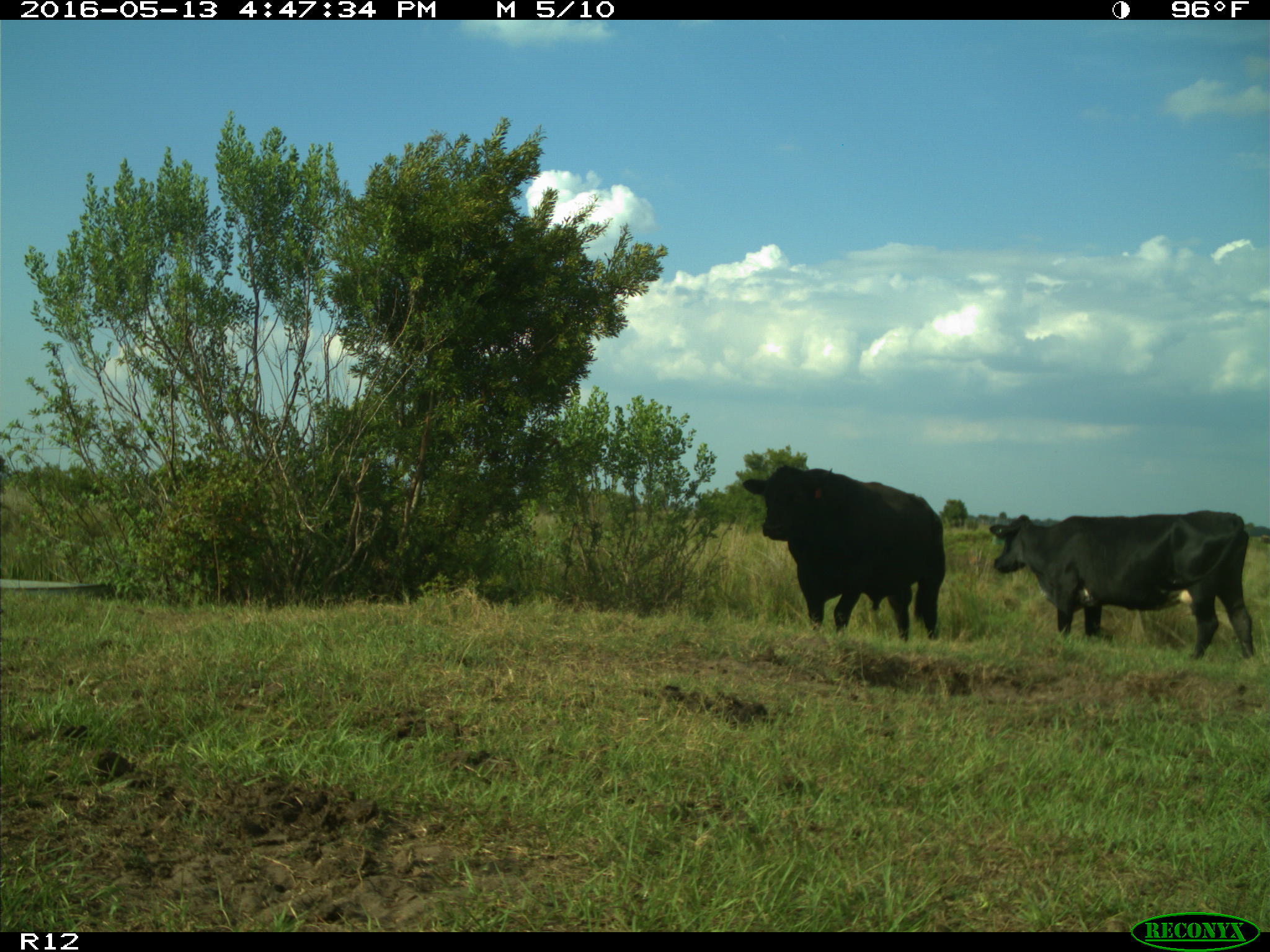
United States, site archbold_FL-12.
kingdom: Animalia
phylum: Chordata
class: Mammalia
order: Artiodactyla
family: Bovidae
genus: Bos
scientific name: Bos taurus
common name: domestic cow